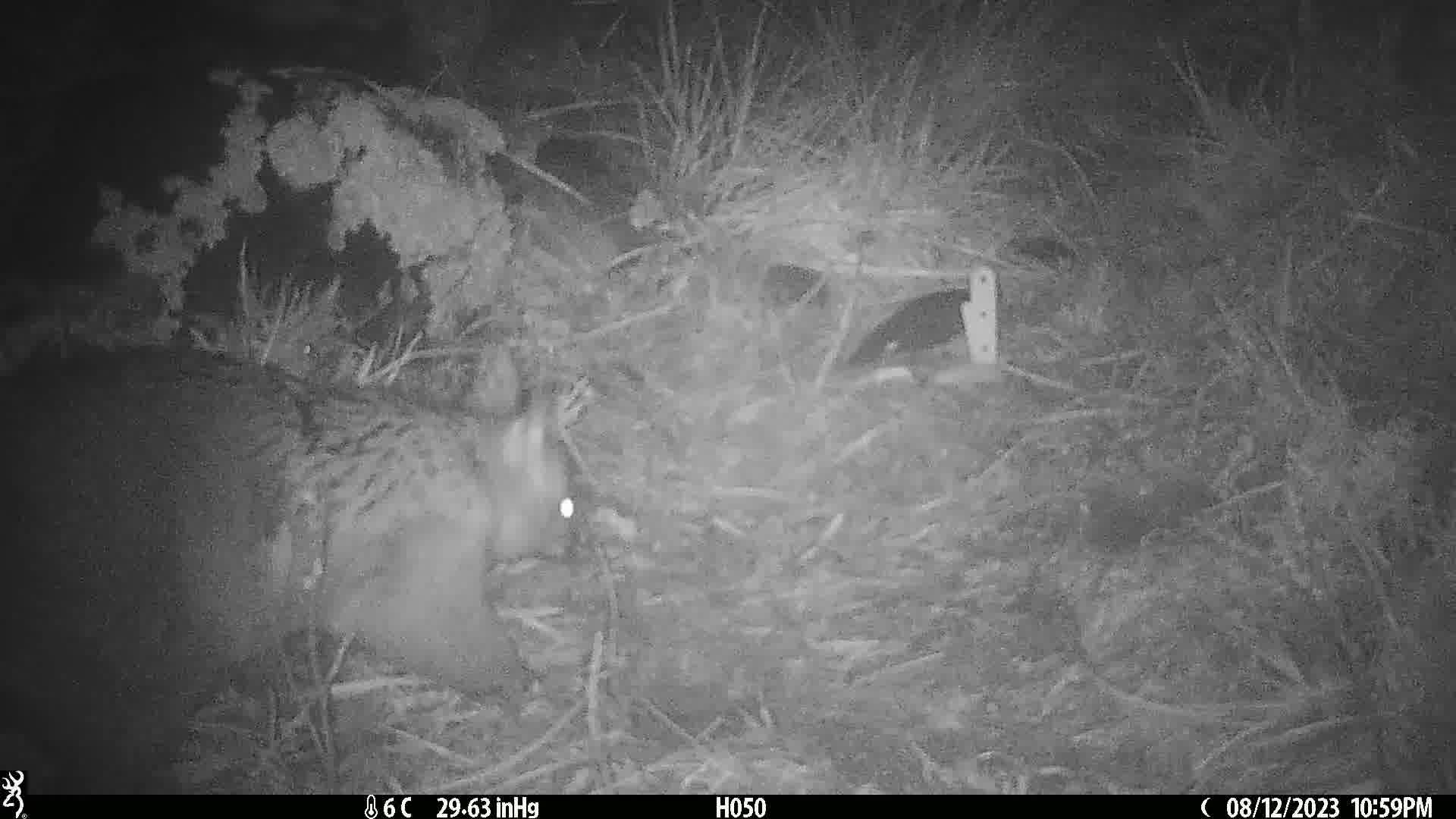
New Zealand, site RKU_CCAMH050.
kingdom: Animalia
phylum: Chordata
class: Mammalia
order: Diprotodontia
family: Phalangeridae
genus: Trichosurus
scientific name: Trichosurus vulpecula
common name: common brushtail possum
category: possum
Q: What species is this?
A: Possum (common brushtail possum) (Trichosurus vulpecula).